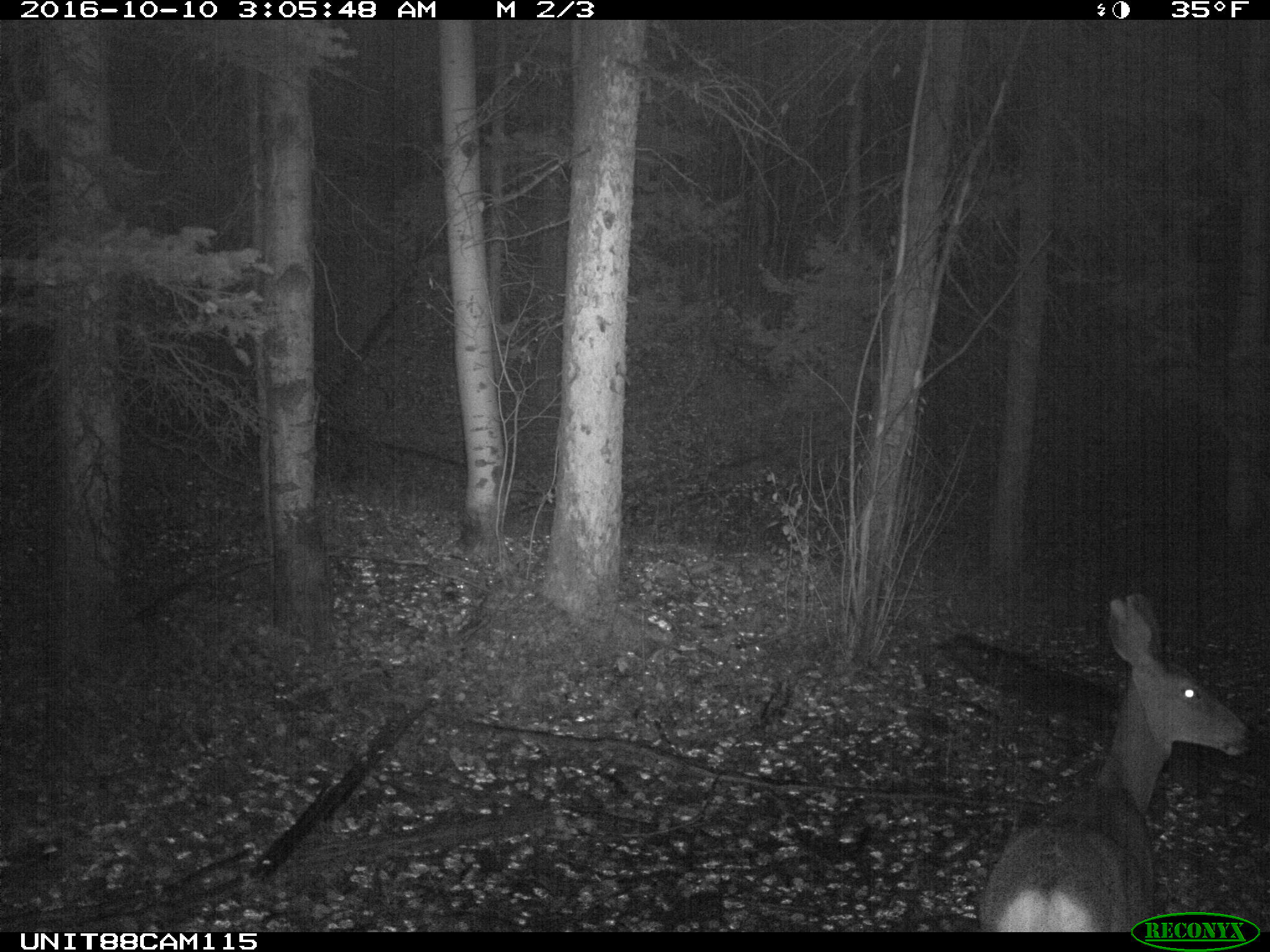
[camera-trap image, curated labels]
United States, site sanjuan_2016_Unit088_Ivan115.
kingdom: Animalia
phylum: Chordata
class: Mammalia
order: Artiodactyla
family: Cervidae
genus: Odocoileus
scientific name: Odocoileus hemionus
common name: mule deer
Odocoileus hemionus (mule deer).